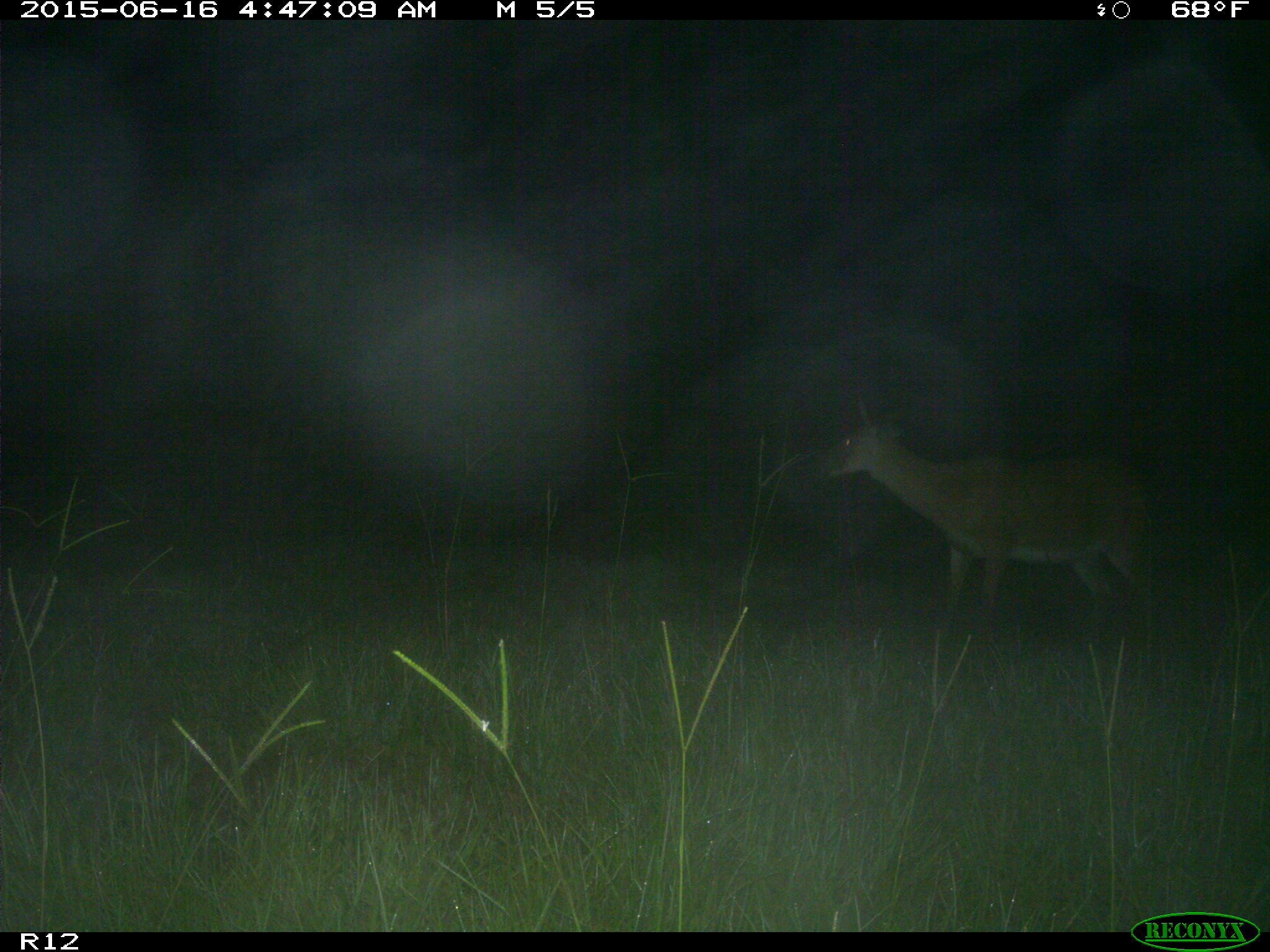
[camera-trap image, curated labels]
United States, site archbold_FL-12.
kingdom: Animalia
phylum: Chordata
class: Mammalia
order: Artiodactyla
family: Cervidae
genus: Odocoileus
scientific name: Odocoileus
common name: deer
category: unidentified deer